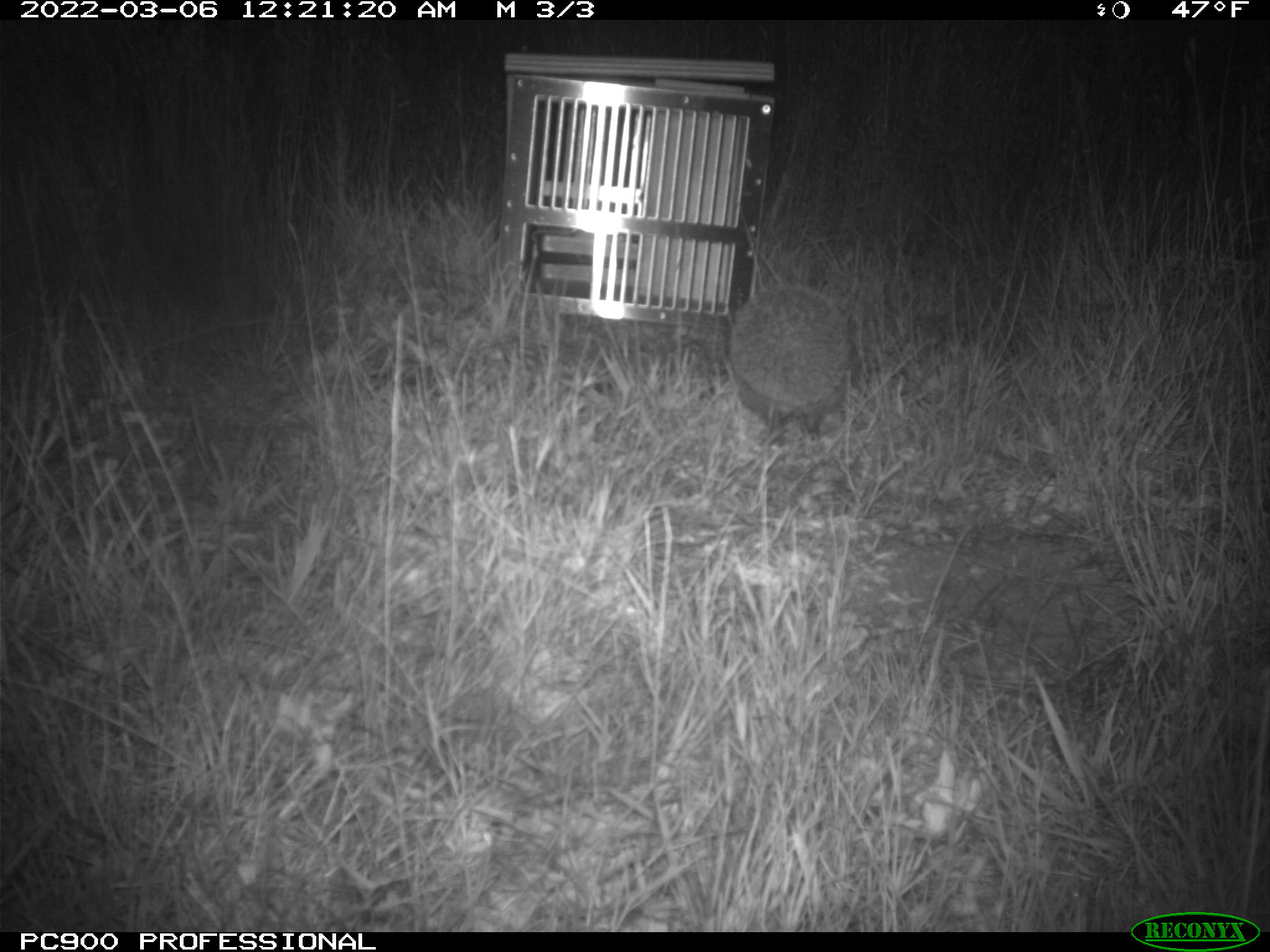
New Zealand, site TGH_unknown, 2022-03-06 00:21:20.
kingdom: Animalia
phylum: Chordata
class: Mammalia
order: Eulipotyphla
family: Erinaceidae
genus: Erinaceus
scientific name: Erinaceus europaeus europaeus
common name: european hedgehog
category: hedgehog